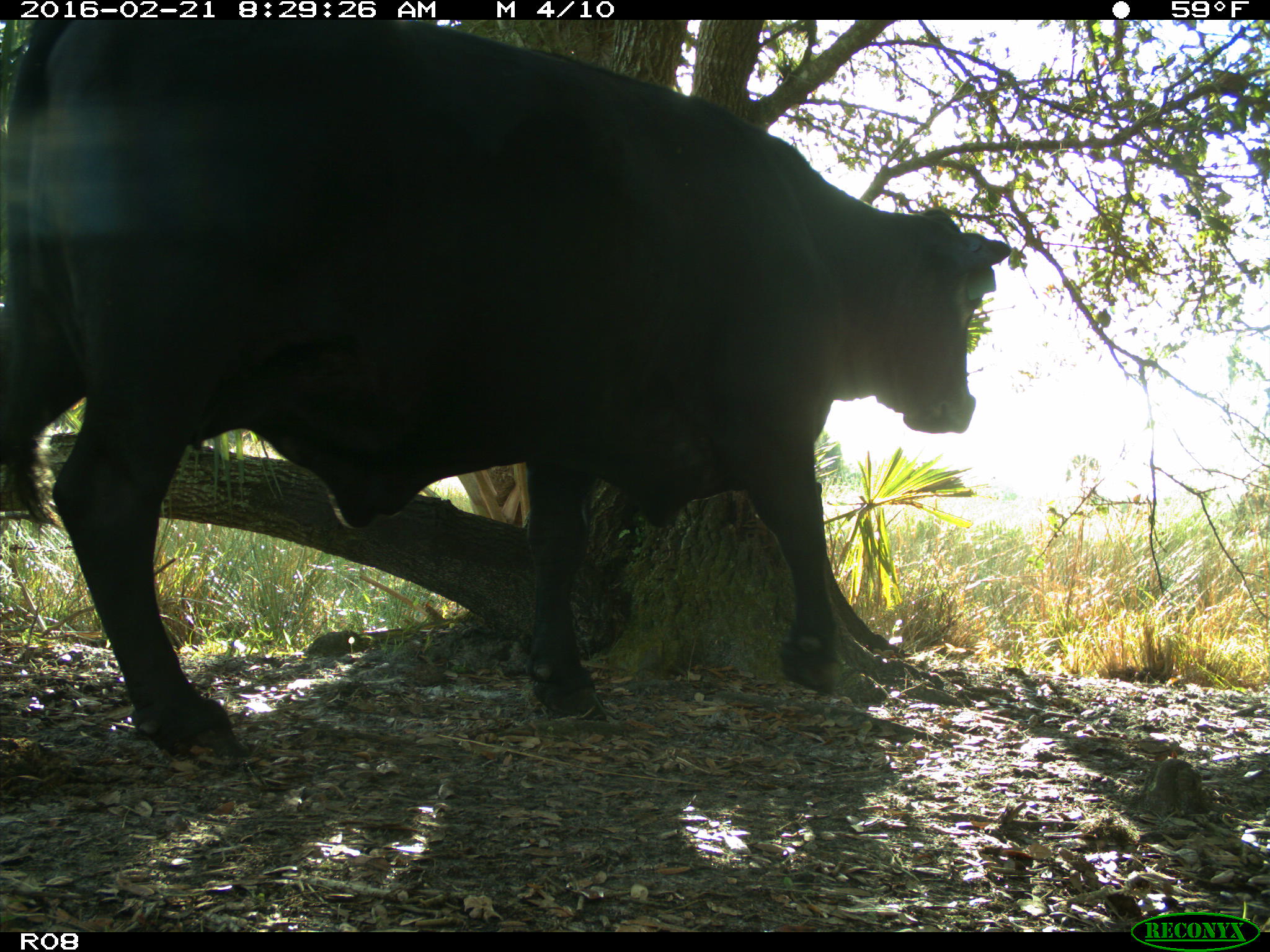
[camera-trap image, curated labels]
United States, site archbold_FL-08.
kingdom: Animalia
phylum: Chordata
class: Mammalia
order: Artiodactyla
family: Bovidae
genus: Bos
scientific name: Bos taurus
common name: domestic cow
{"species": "Bos taurus (domestic cow)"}